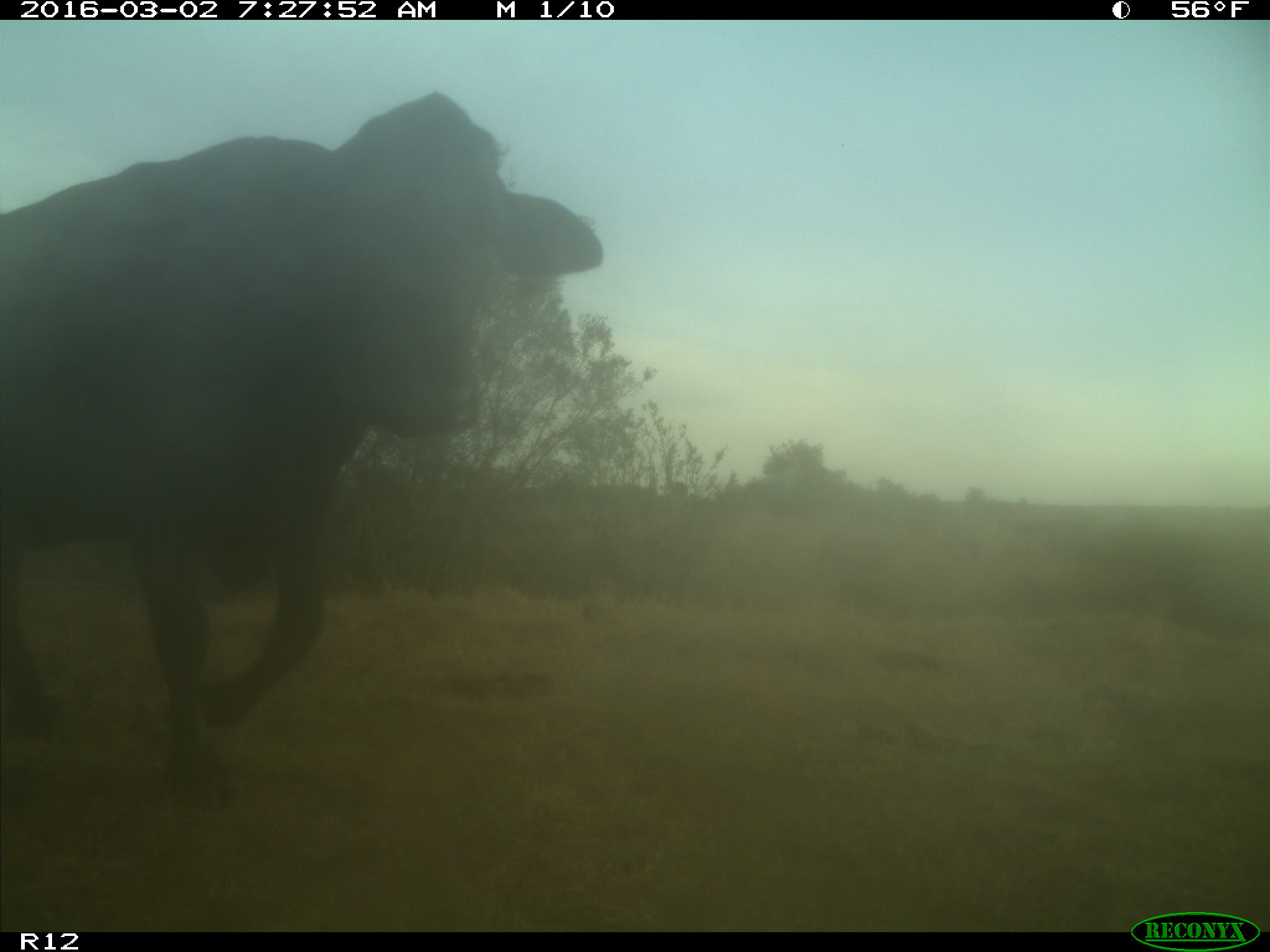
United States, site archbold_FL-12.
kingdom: Animalia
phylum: Chordata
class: Mammalia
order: Artiodactyla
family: Bovidae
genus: Bos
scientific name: Bos taurus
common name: domestic cow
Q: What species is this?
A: Bos taurus (domestic cow).